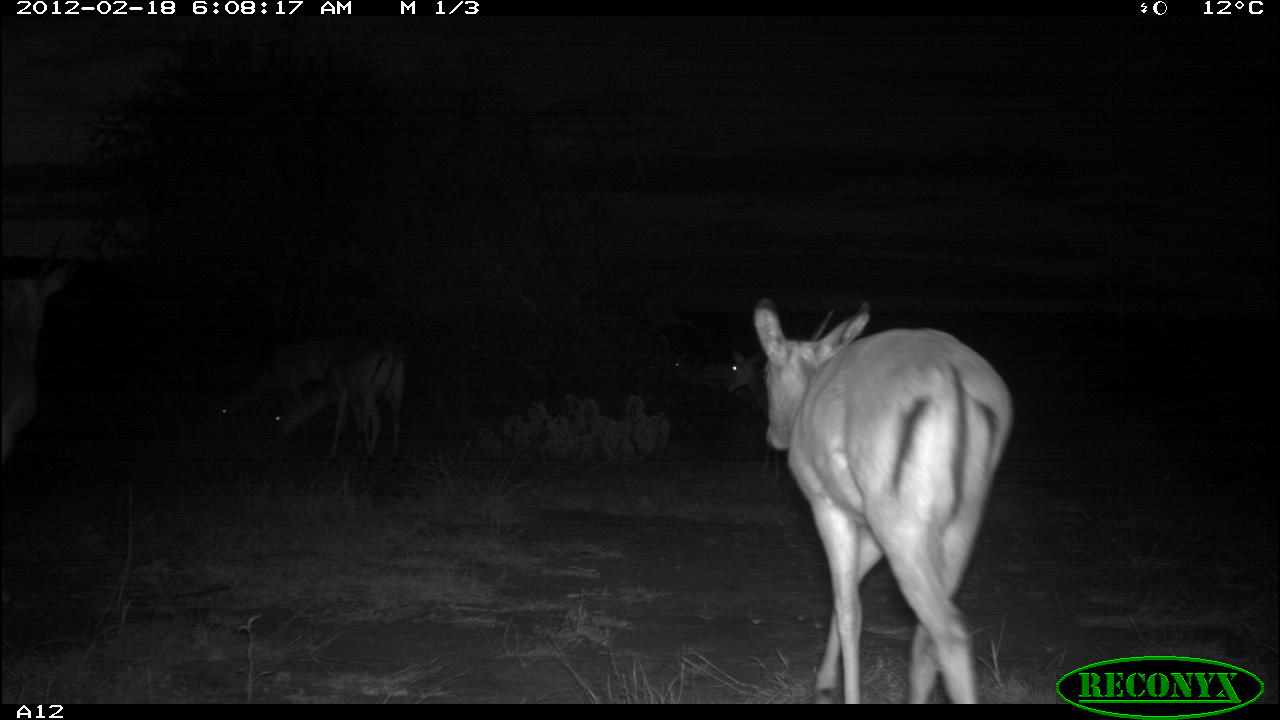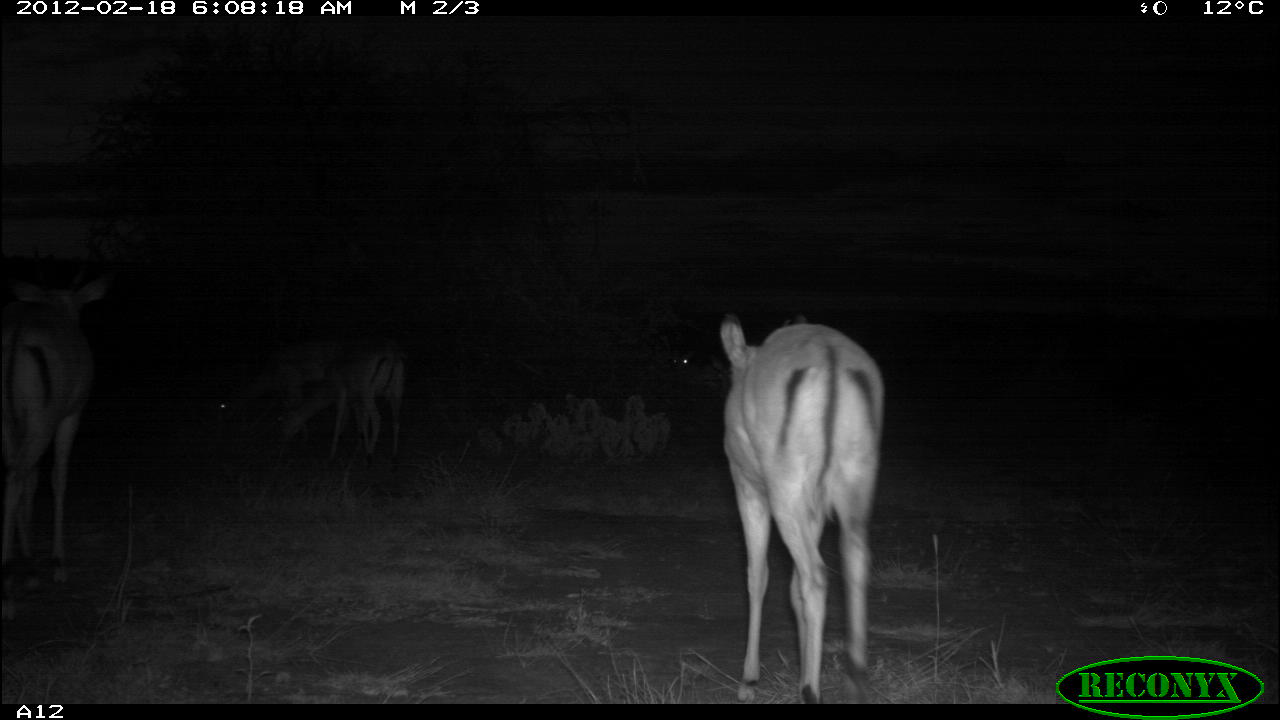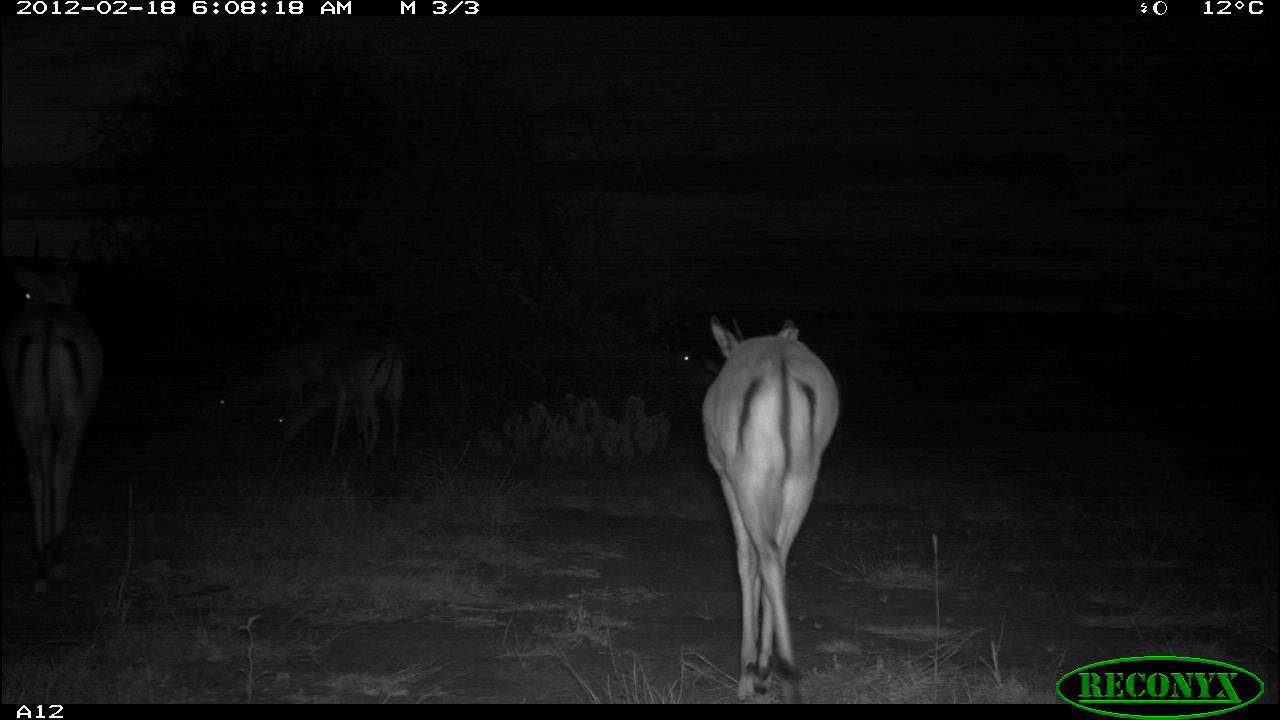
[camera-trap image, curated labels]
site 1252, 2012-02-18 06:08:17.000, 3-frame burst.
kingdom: Animalia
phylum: Chordata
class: Mammalia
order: Artiodactyla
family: Bovidae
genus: Aepyceros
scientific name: Aepyceros melampus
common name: impala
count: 6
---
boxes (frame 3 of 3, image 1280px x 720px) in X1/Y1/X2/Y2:
aepyceros melampus: 702/314/839/704; 3/268/102/551; 278/338/404/463